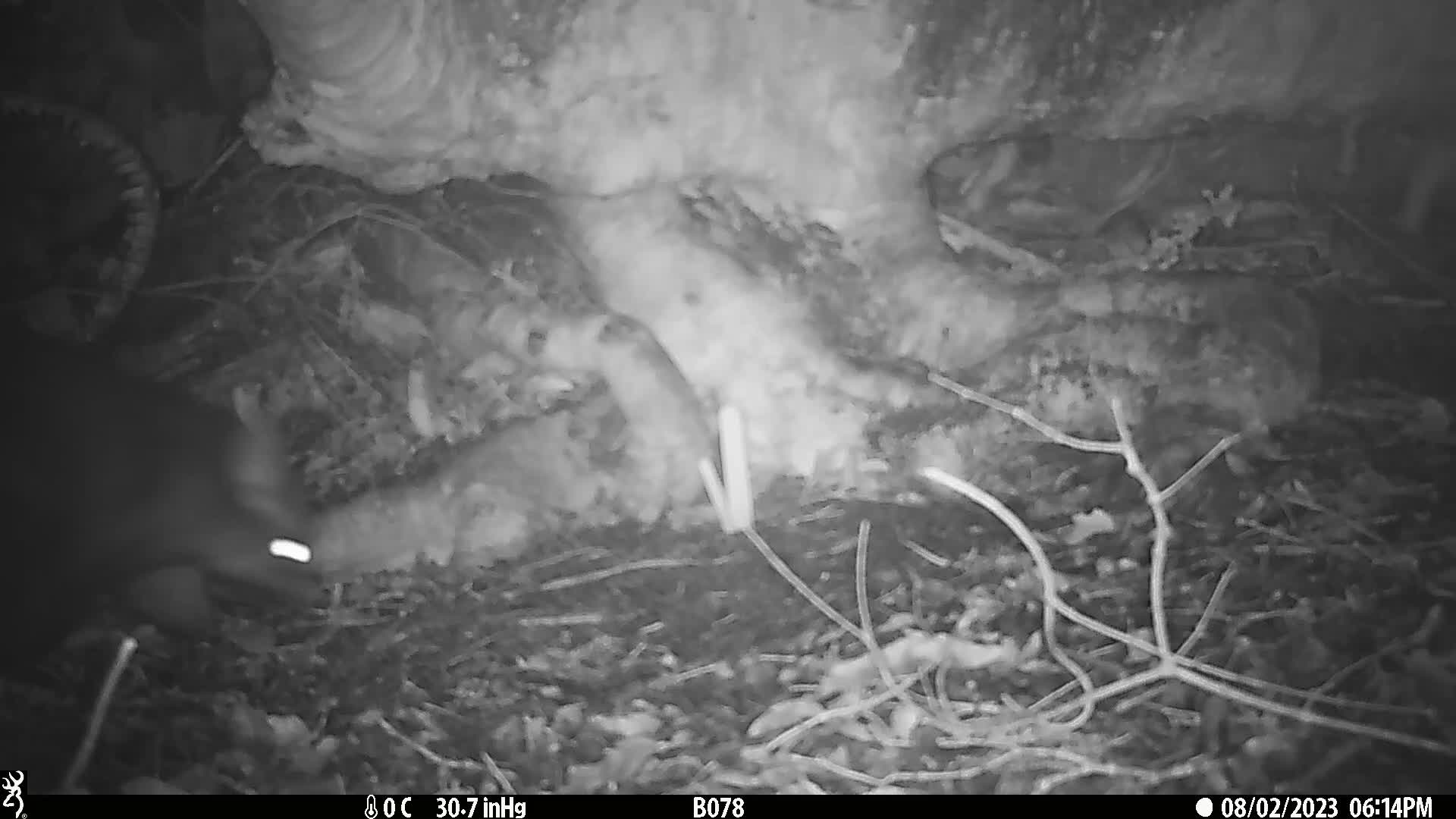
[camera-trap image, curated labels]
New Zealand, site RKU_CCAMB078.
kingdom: Animalia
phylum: Chordata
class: Mammalia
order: Diprotodontia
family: Phalangeridae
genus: Trichosurus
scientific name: Trichosurus vulpecula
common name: common brushtail possum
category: possum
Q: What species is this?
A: Possum (common brushtail possum) (Trichosurus vulpecula).